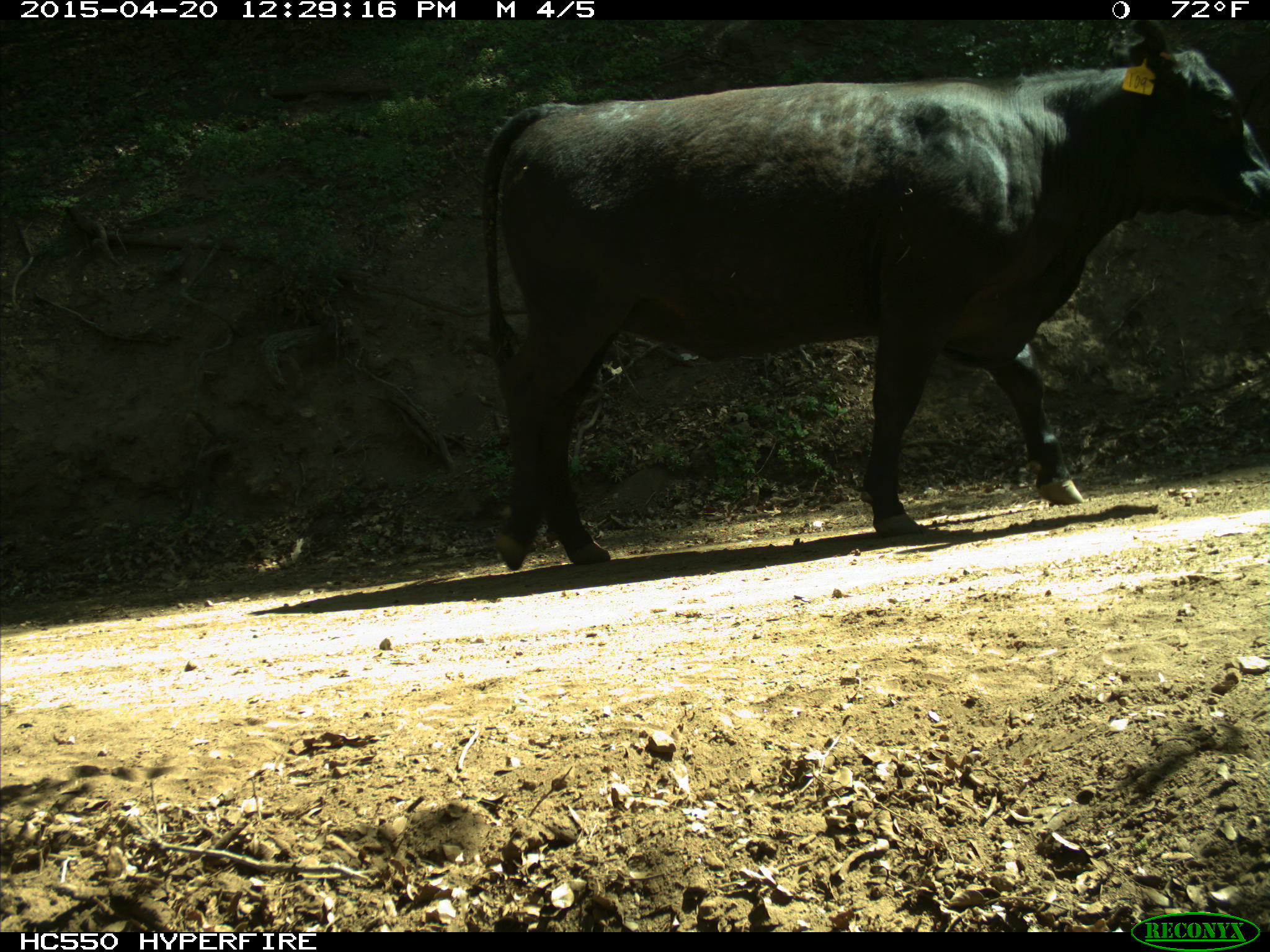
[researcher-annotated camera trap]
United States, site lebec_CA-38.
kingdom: Animalia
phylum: Chordata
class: Mammalia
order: Artiodactyla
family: Bovidae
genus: Bos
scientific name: Bos taurus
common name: domestic cow